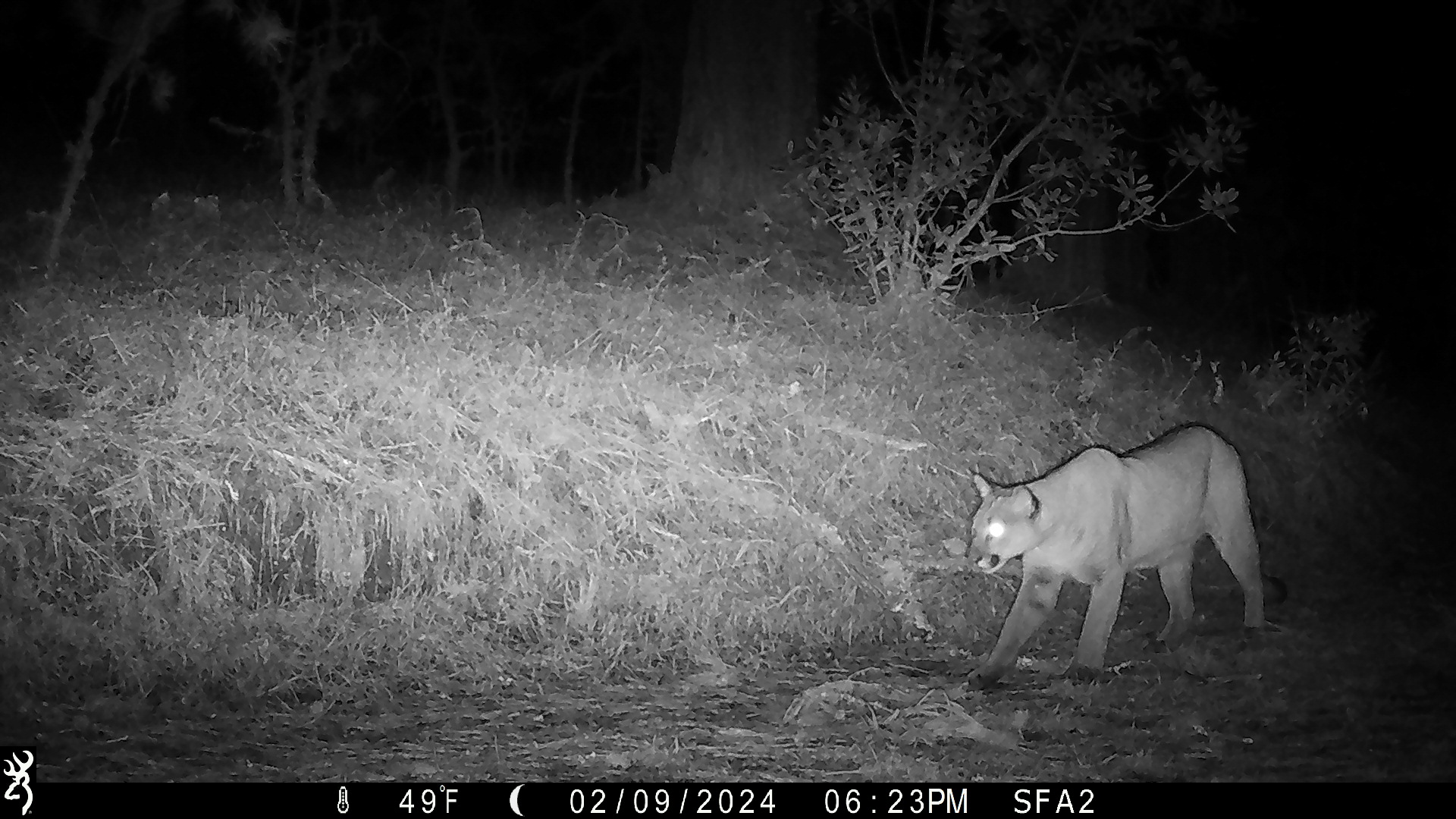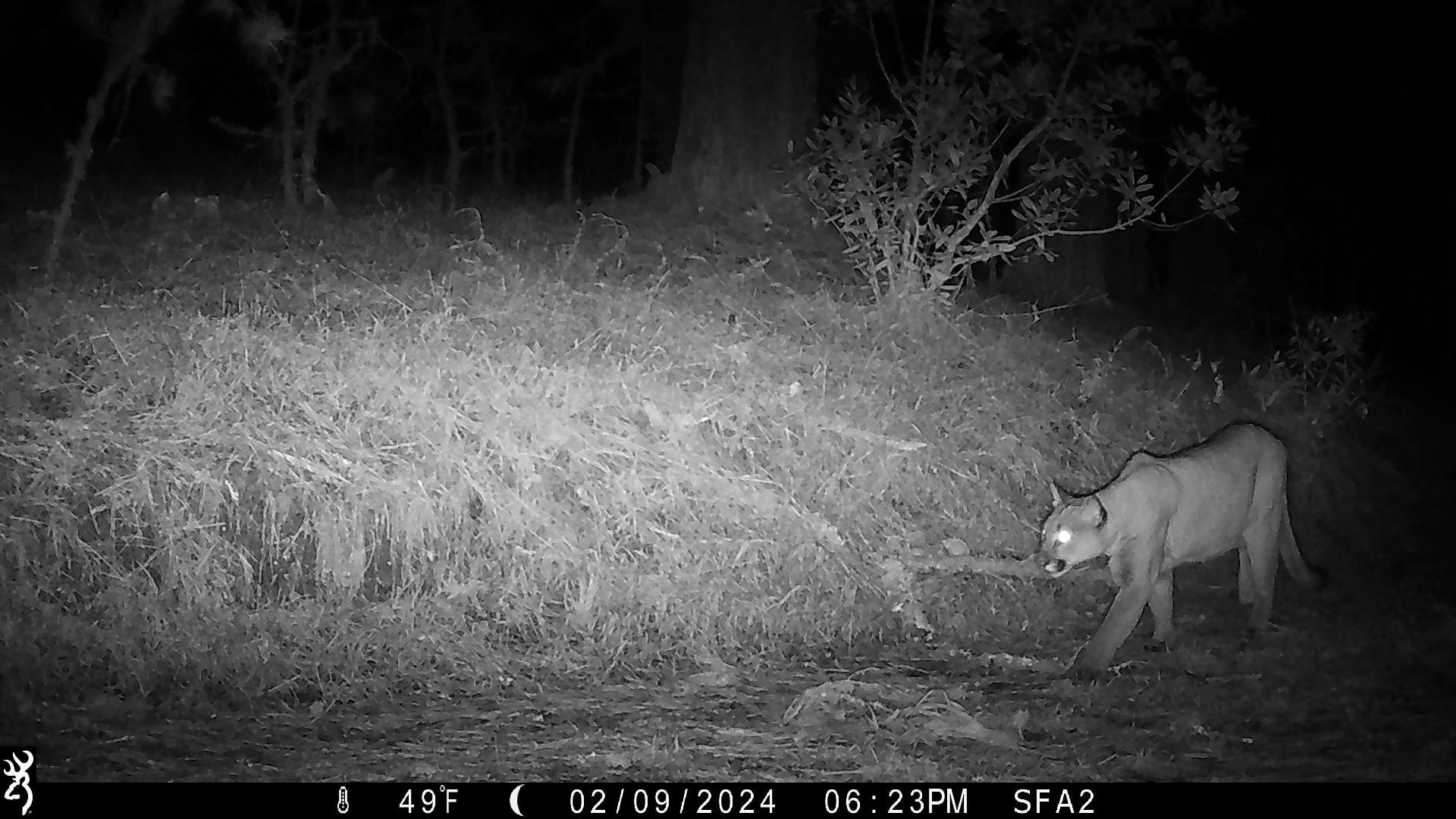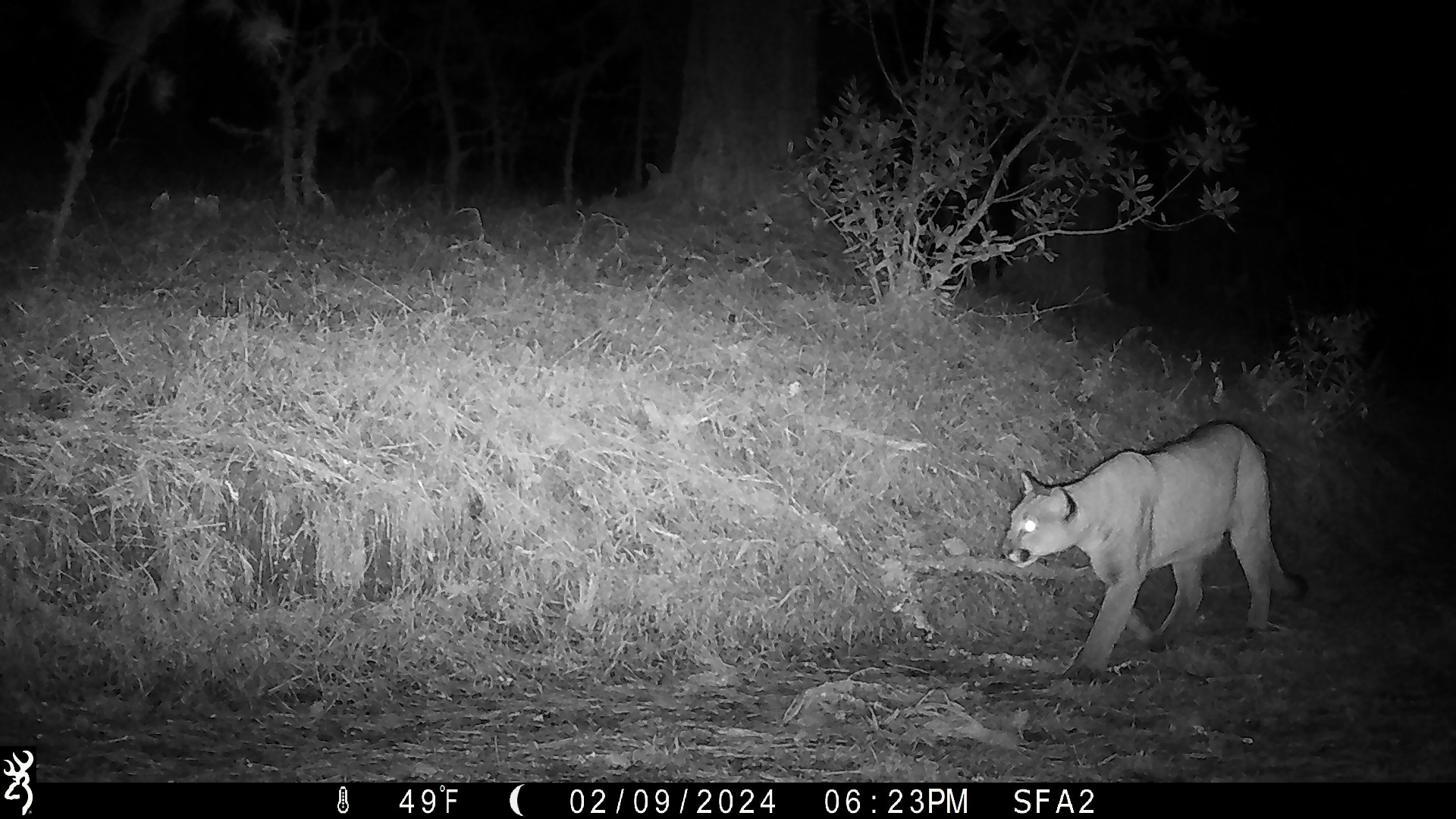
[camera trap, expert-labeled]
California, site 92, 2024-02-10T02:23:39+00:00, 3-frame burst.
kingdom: Animalia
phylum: Chordata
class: Mammalia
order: Carnivora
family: Felidae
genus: Puma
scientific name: Puma concolor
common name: puma